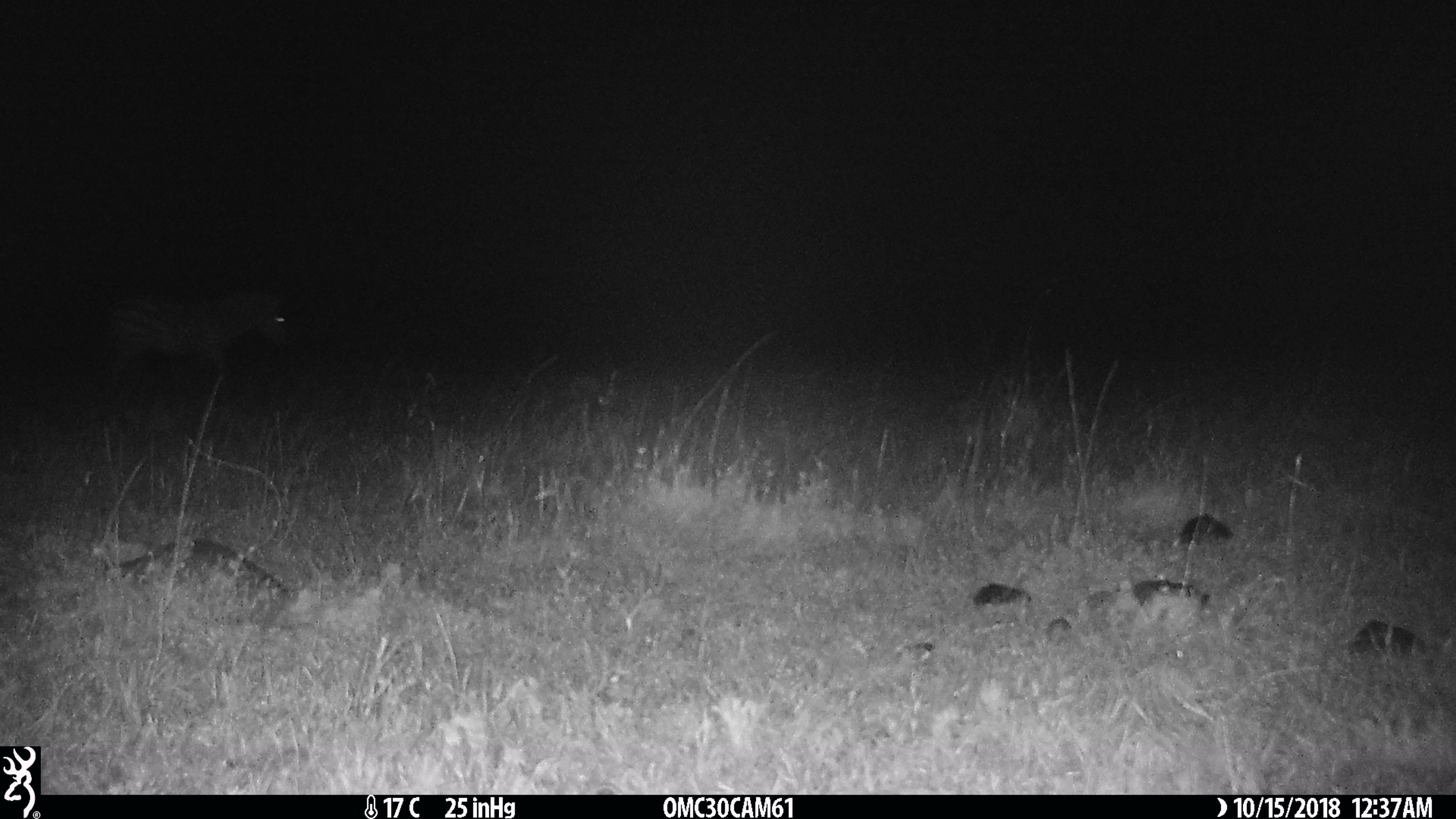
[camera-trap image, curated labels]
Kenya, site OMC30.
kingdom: Animalia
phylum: Chordata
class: Mammalia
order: Perissodactyla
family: Equidae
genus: Equus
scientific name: Equus quagga burchellii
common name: burchell's zebra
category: zebra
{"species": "zebra (burchell's zebra) (Equus quagga burchellii)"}